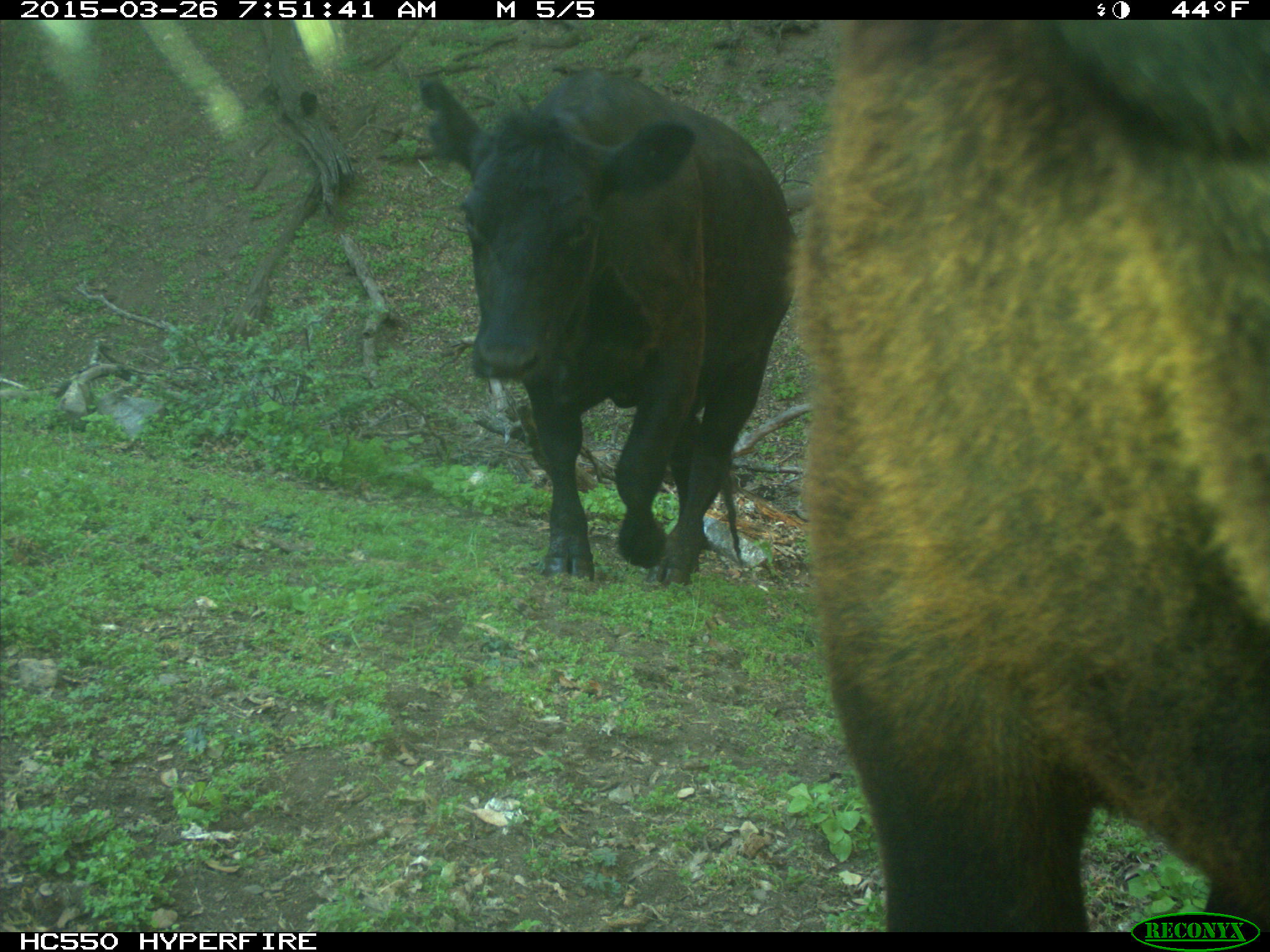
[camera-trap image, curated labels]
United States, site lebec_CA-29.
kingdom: Animalia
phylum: Chordata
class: Mammalia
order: Artiodactyla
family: Bovidae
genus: Bos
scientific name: Bos taurus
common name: domestic cow